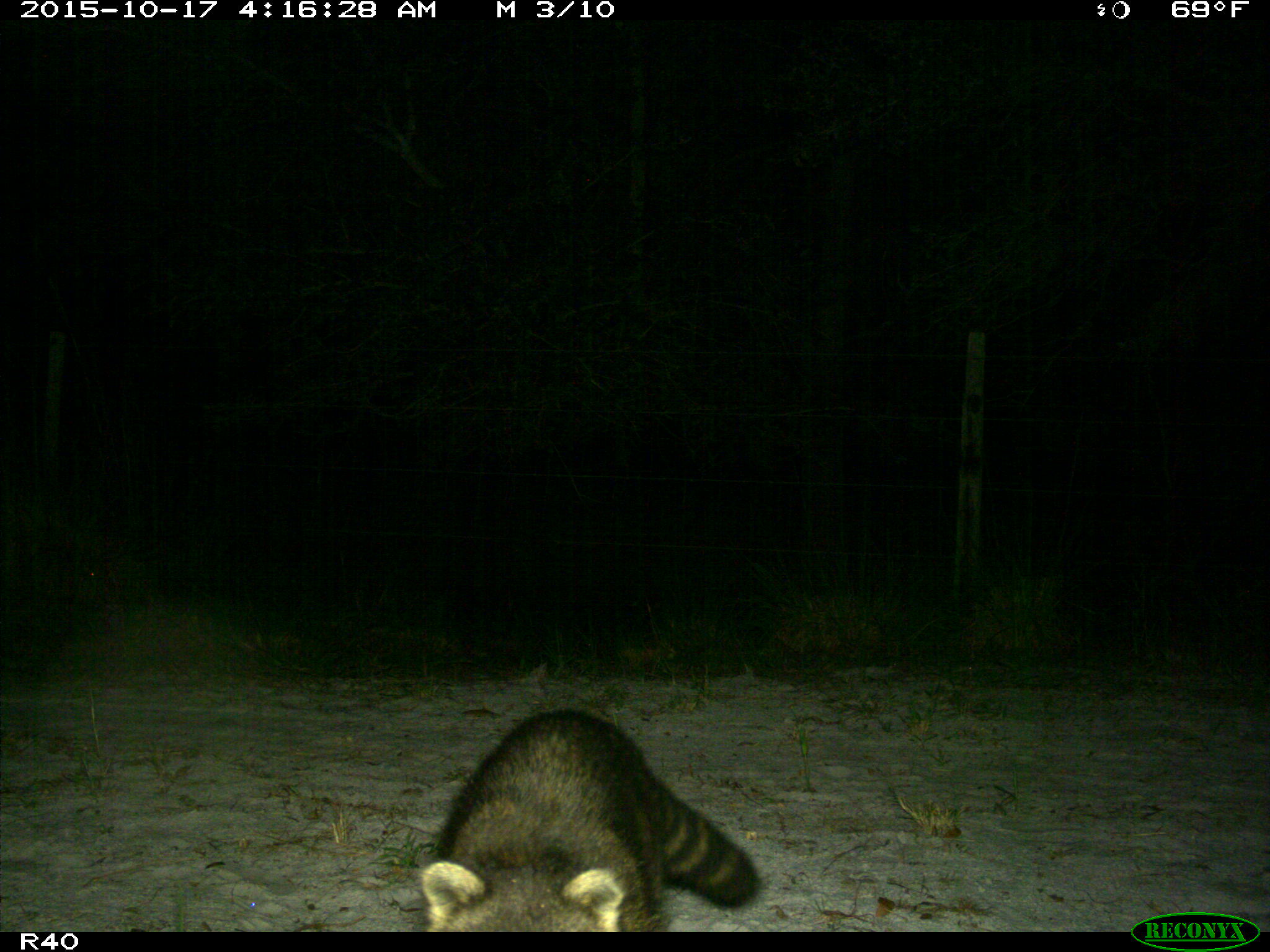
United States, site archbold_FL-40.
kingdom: Animalia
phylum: Chordata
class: Mammalia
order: Carnivora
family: Procyonidae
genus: Procyon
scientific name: Procyon lotor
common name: common raccoon